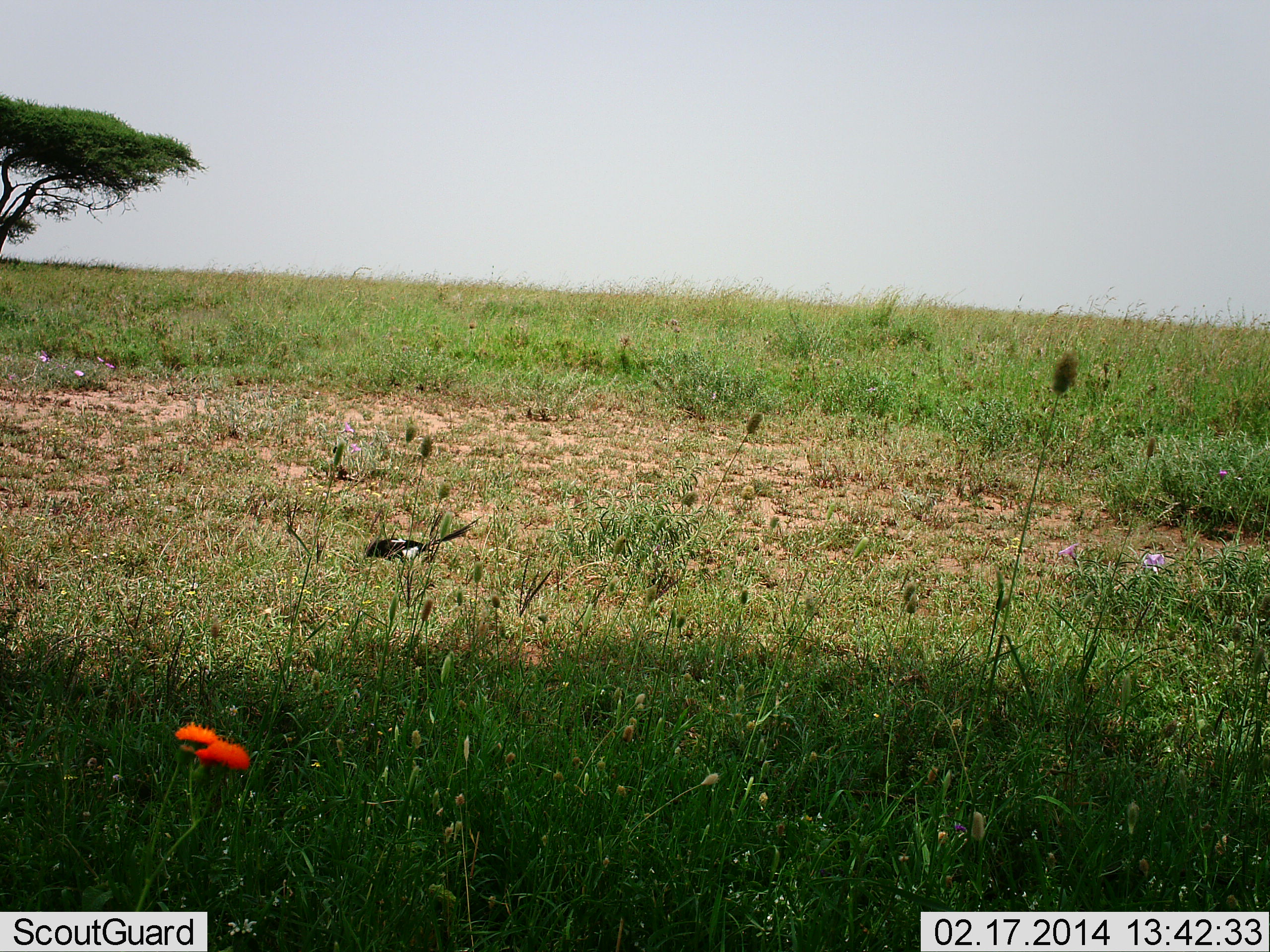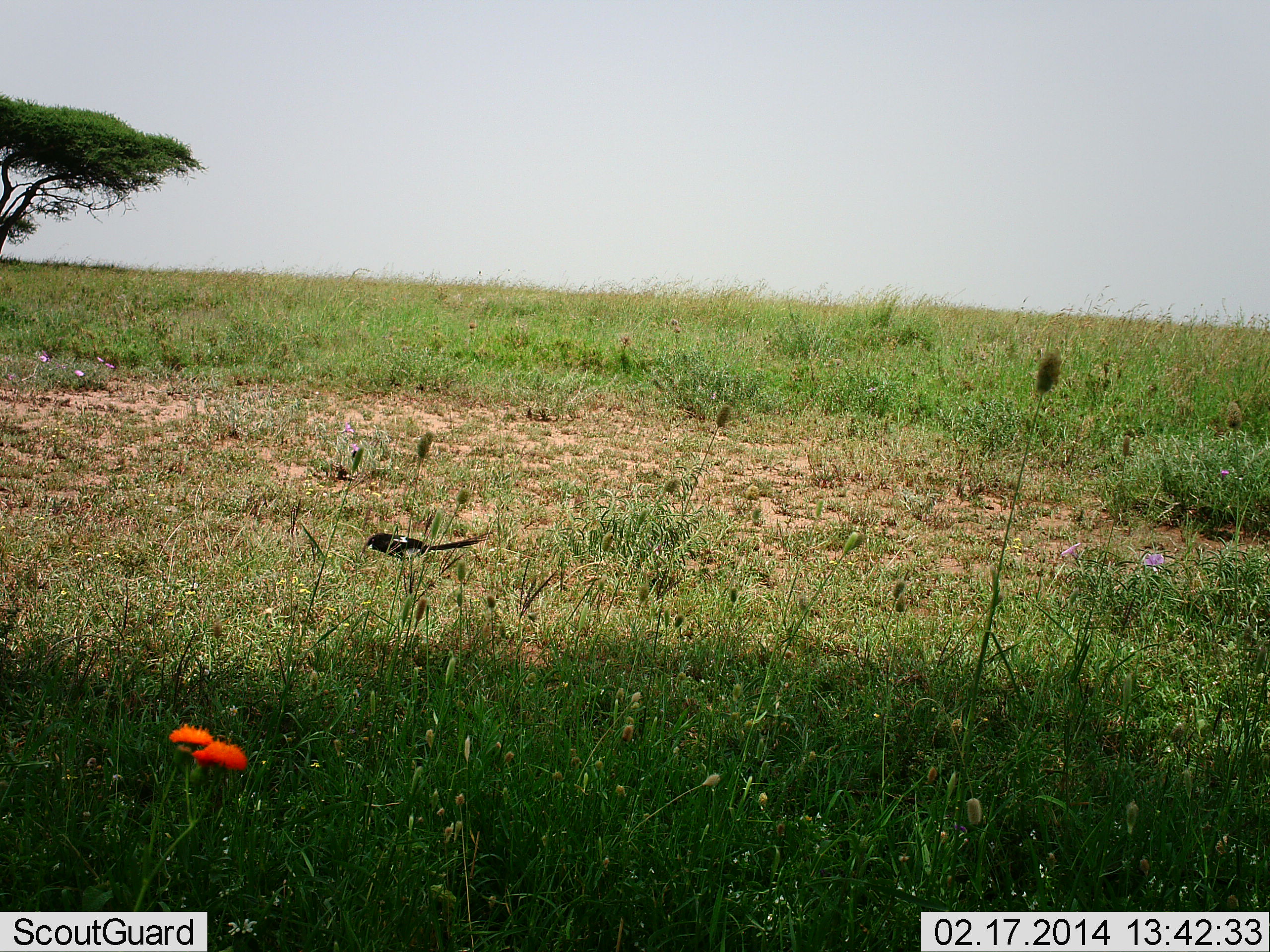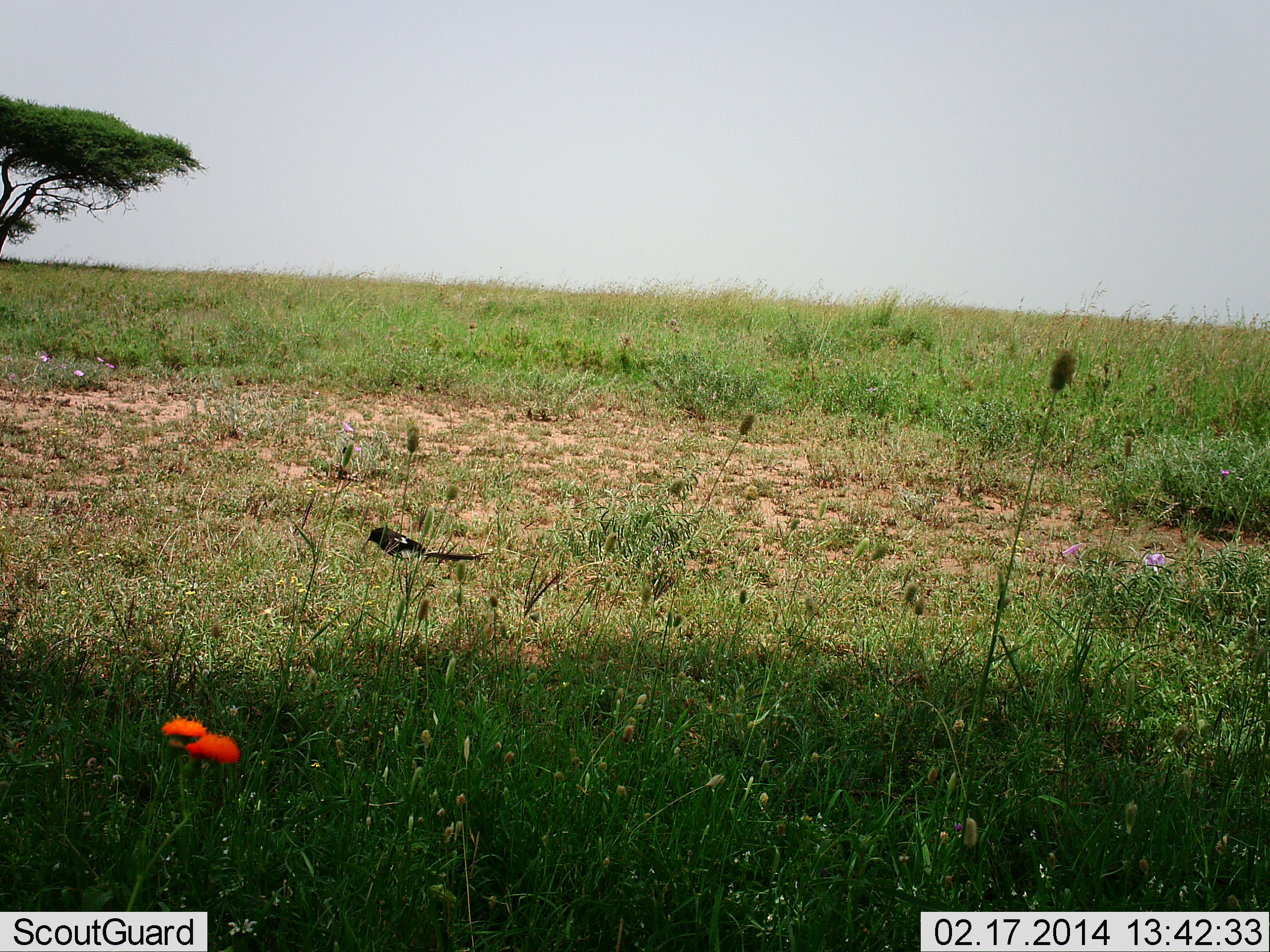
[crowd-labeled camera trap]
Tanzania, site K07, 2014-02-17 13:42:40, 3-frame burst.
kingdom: Animalia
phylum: Chordata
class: Aves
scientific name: Aves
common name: bird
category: otherbird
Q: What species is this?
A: Otherbird (bird) (Aves).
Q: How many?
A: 1.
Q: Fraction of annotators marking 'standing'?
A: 60%.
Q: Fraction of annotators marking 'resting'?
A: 20%.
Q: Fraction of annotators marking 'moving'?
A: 20%.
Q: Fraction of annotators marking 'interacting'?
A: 0%.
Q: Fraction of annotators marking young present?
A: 0%.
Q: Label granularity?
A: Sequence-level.